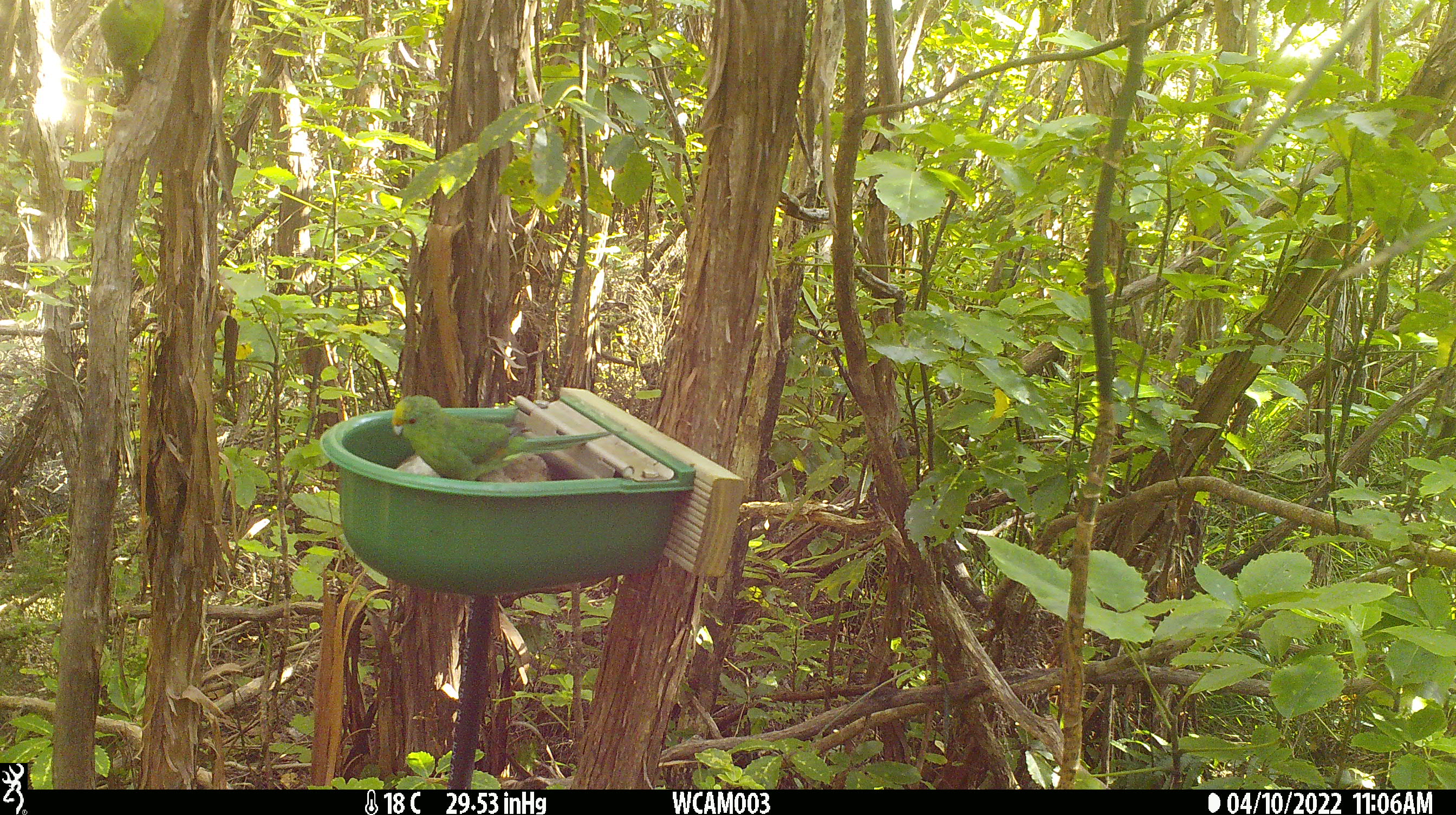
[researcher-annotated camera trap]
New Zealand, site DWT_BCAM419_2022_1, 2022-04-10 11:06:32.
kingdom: Animalia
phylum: Chordata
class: Aves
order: Psittaciformes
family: Psittaculidae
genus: Cyanoramphus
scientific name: Cyanoramphus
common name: parakeet